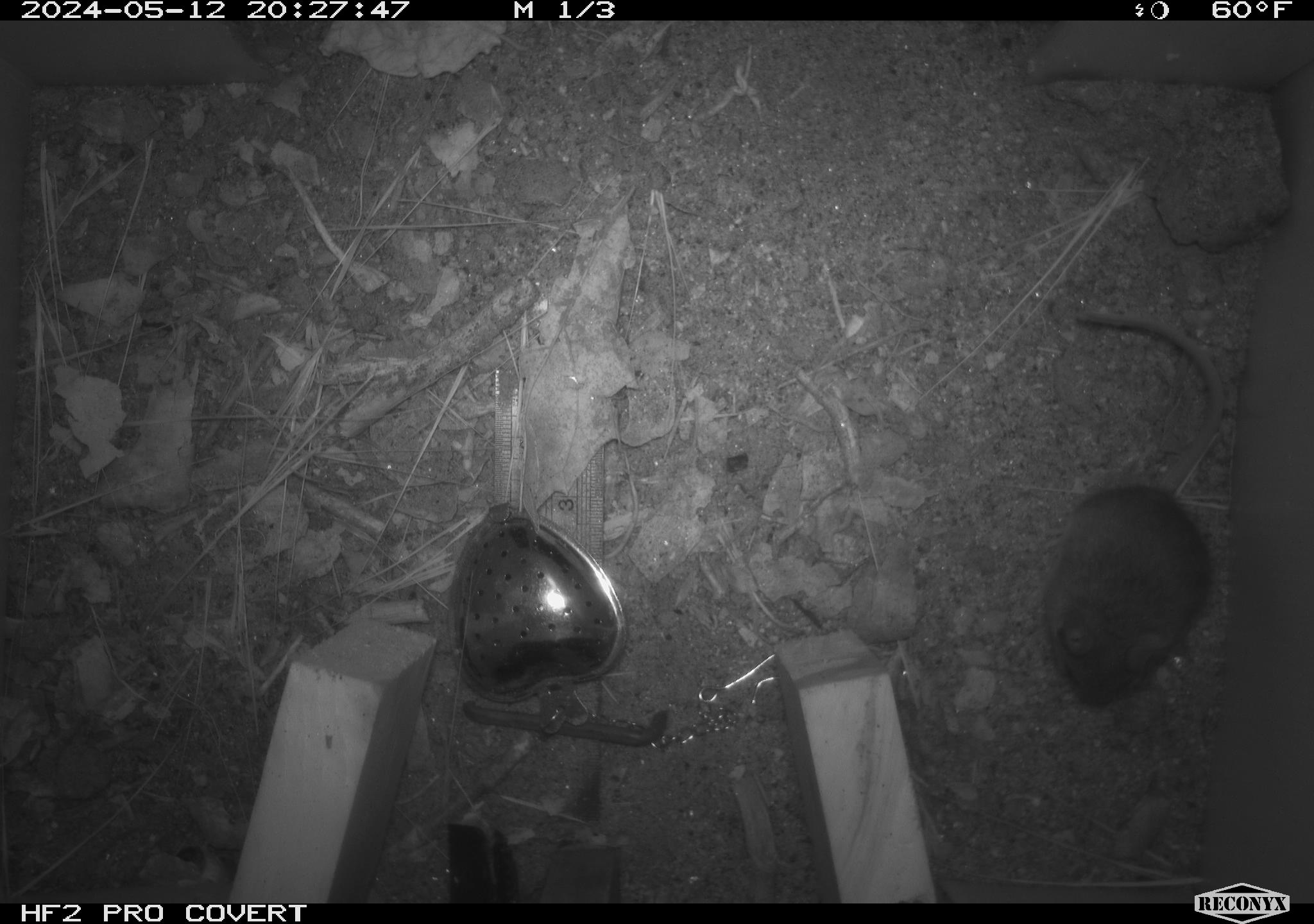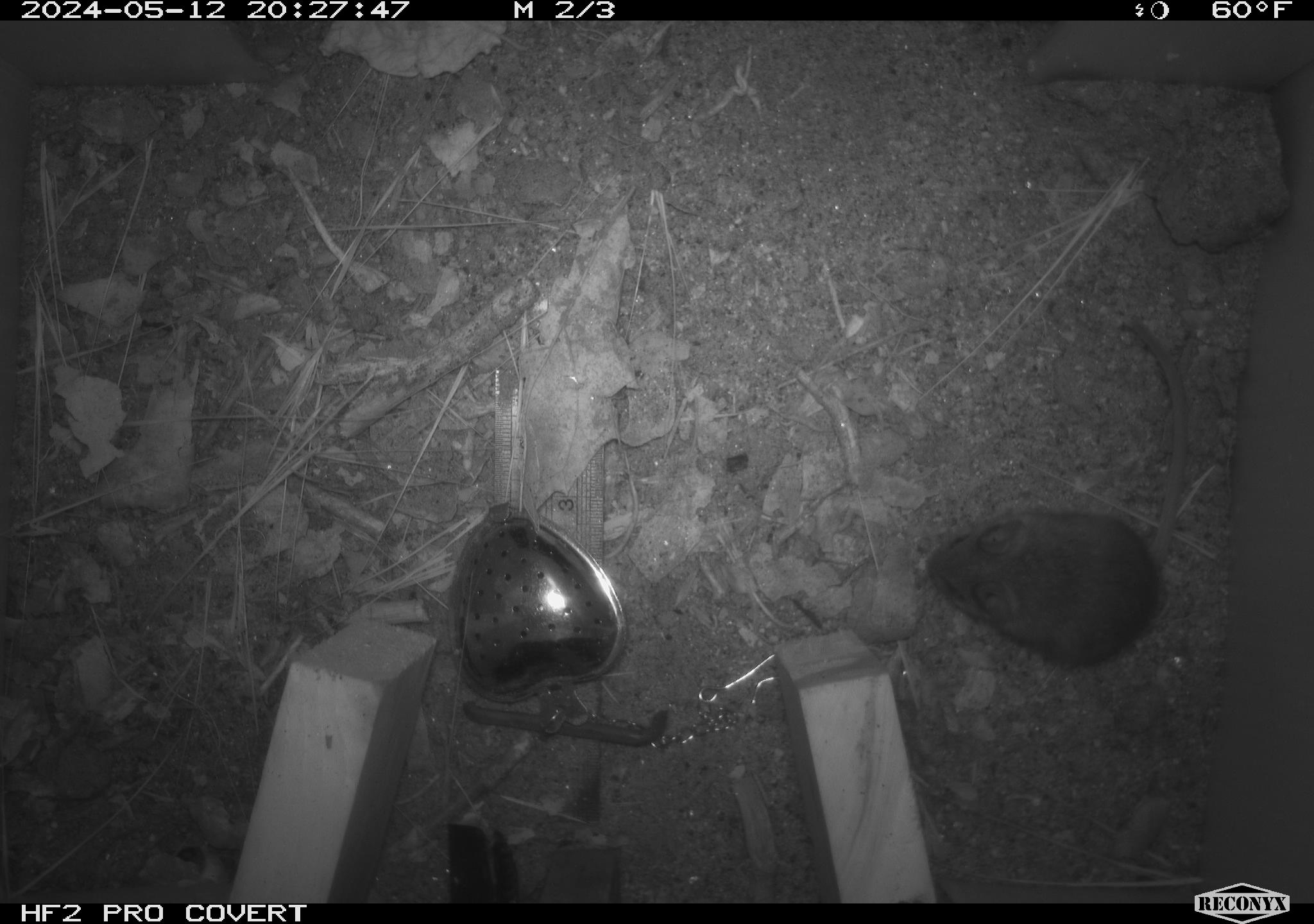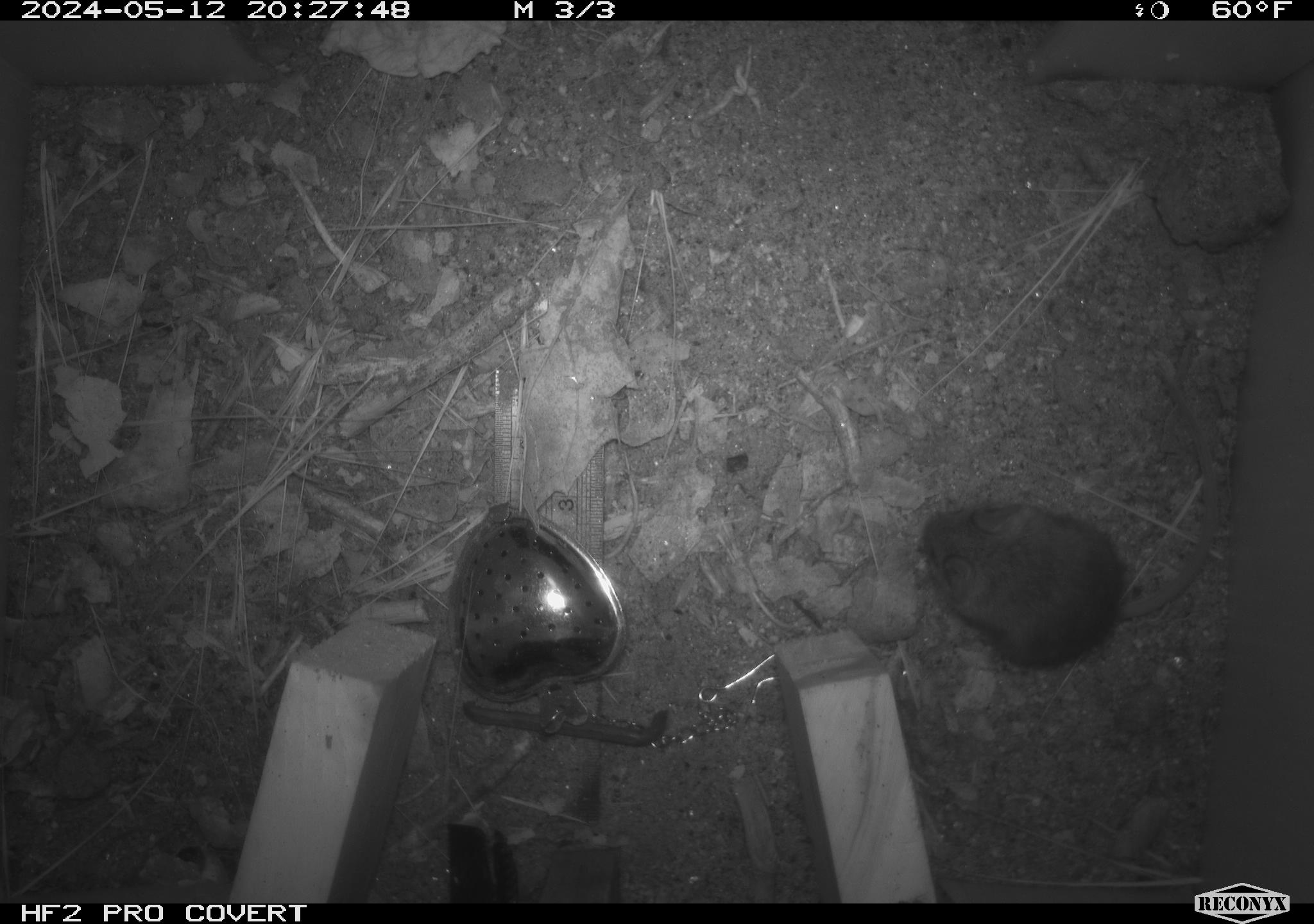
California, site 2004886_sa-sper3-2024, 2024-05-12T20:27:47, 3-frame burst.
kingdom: Animalia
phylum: Chordata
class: Mammalia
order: Rodentia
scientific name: Rodentia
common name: mouse species